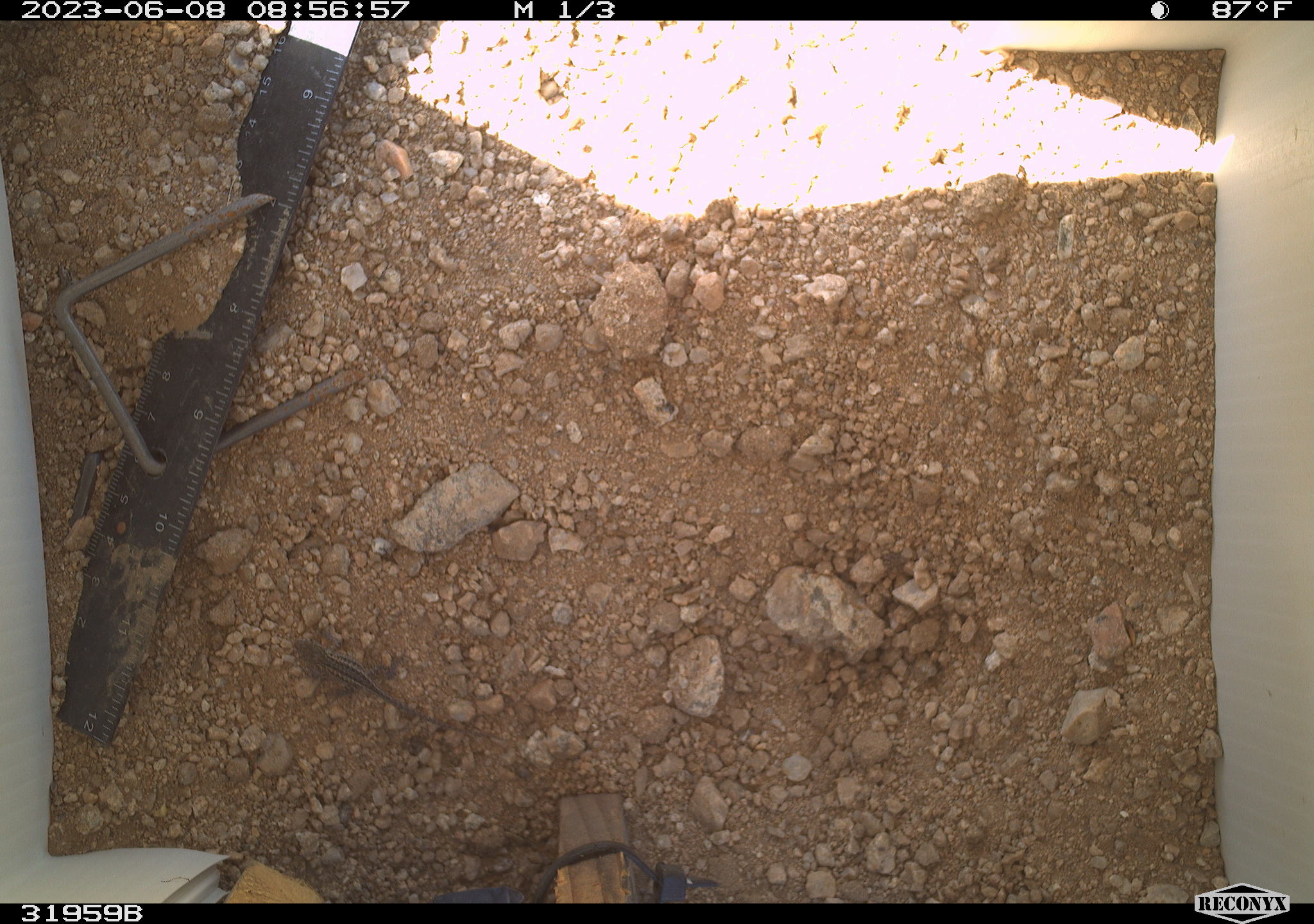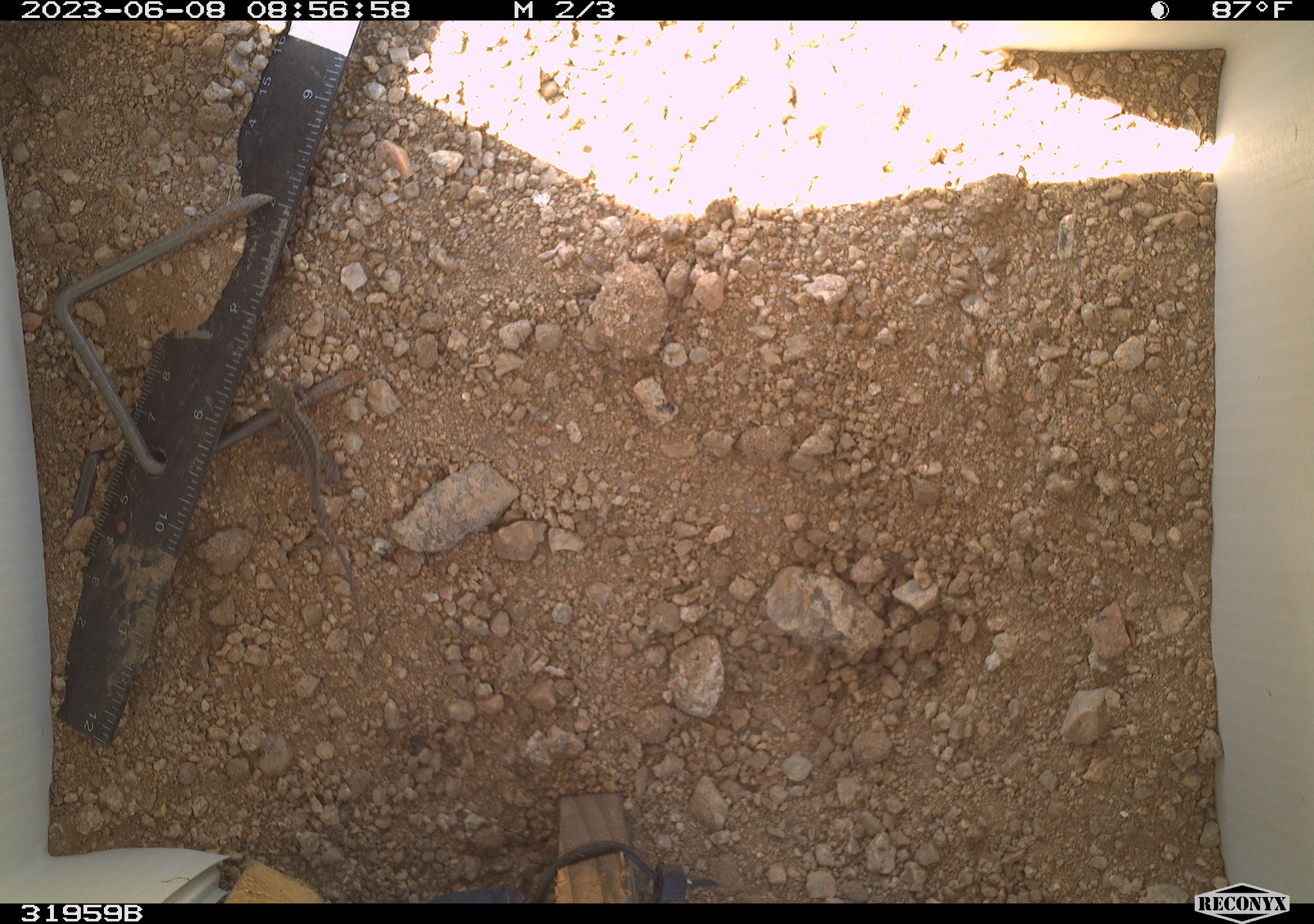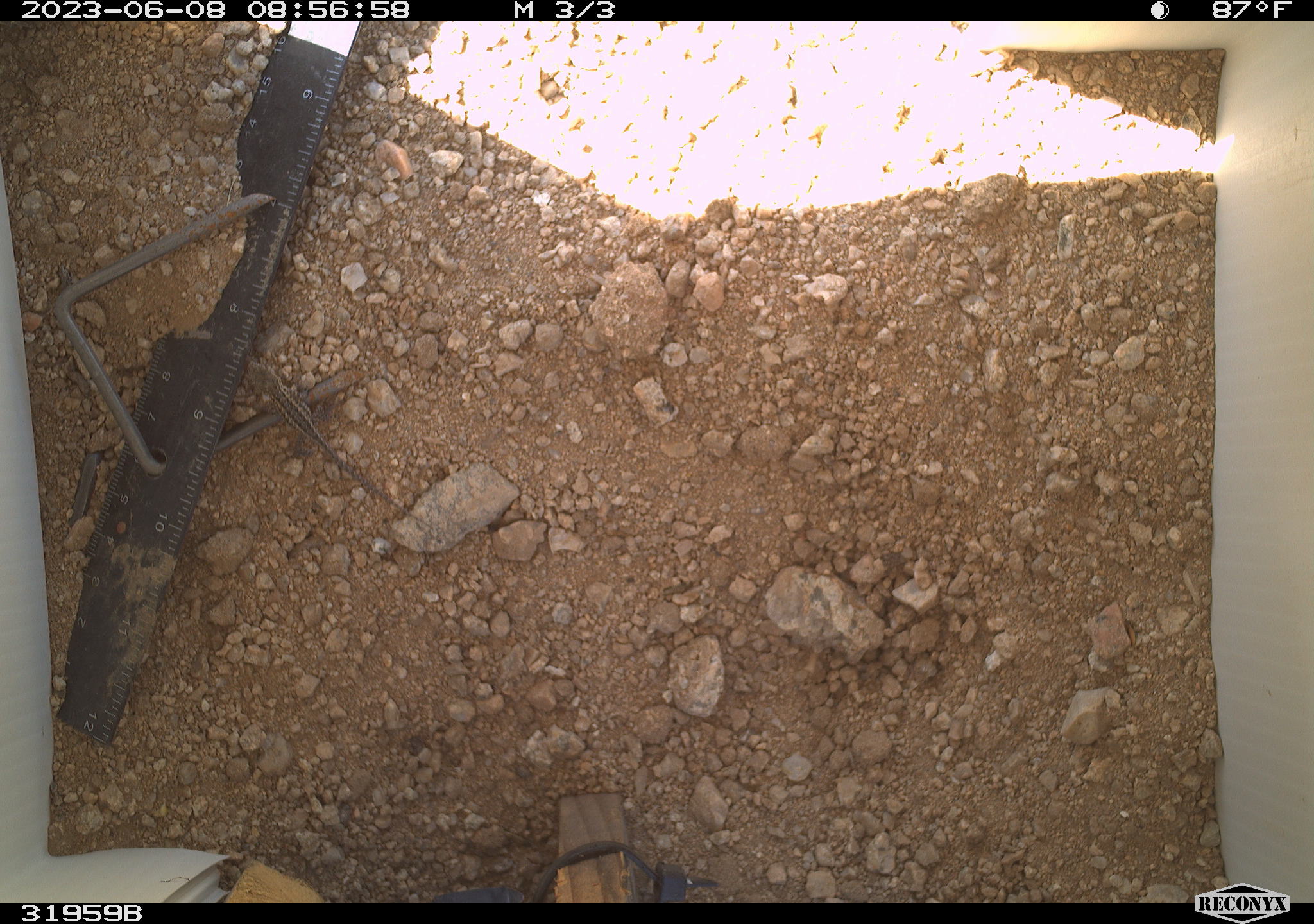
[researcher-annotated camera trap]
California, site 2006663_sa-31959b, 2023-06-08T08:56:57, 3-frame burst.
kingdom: Animalia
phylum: Chordata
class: Reptilia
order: Squamata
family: Phrynosomatidae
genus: Sceloporus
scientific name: Sceloporus graciosus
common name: common sagebrush lizard